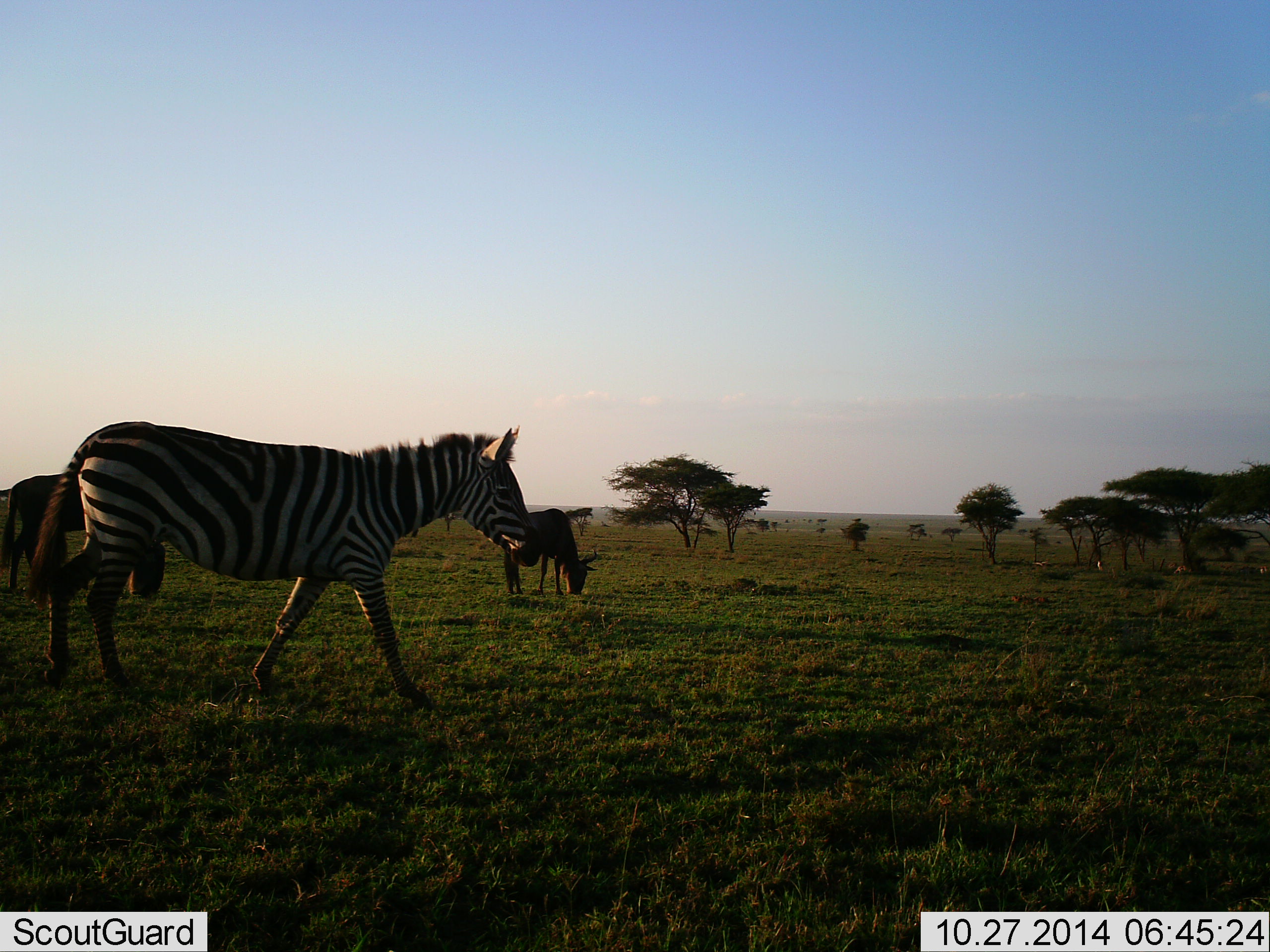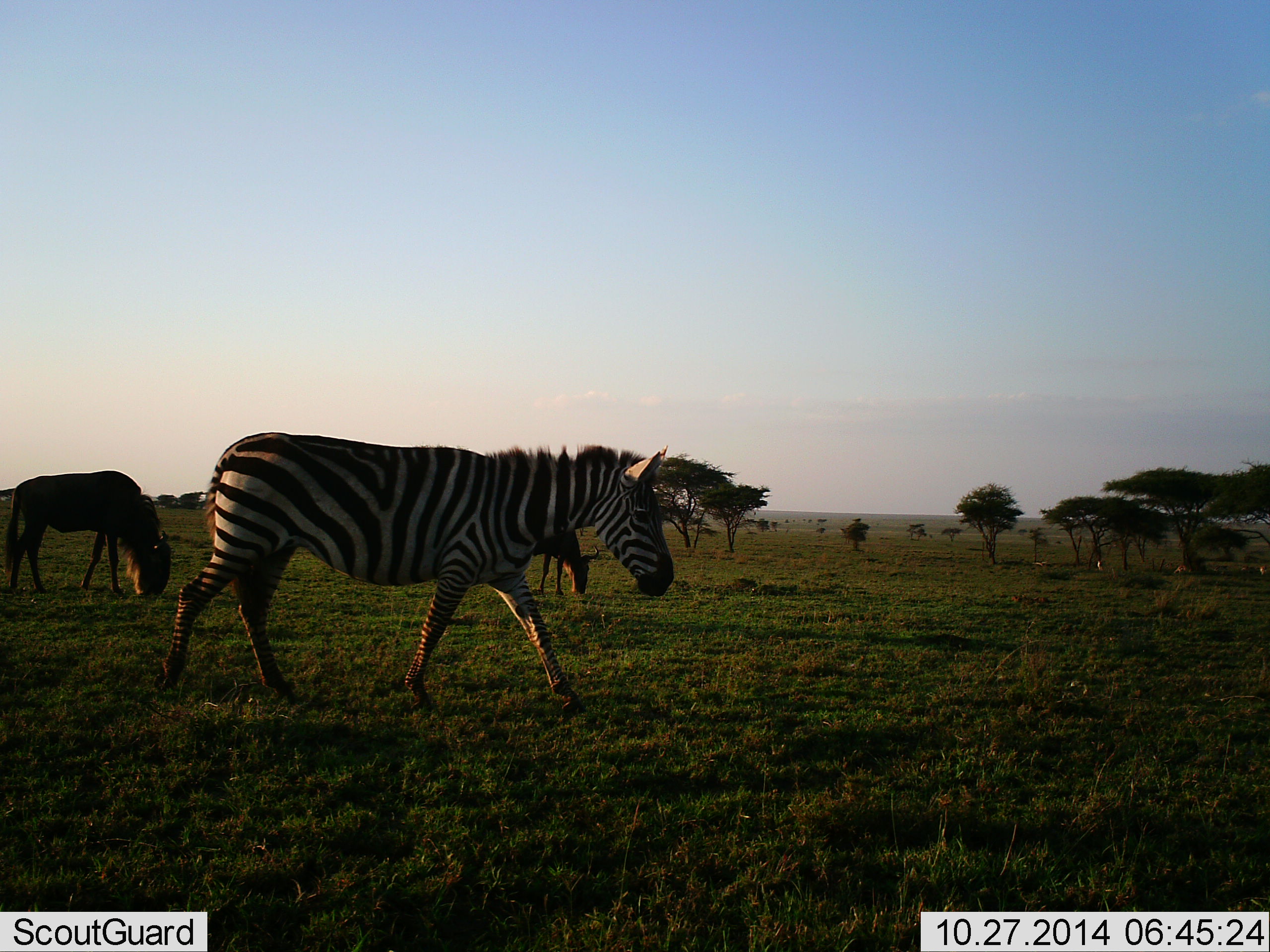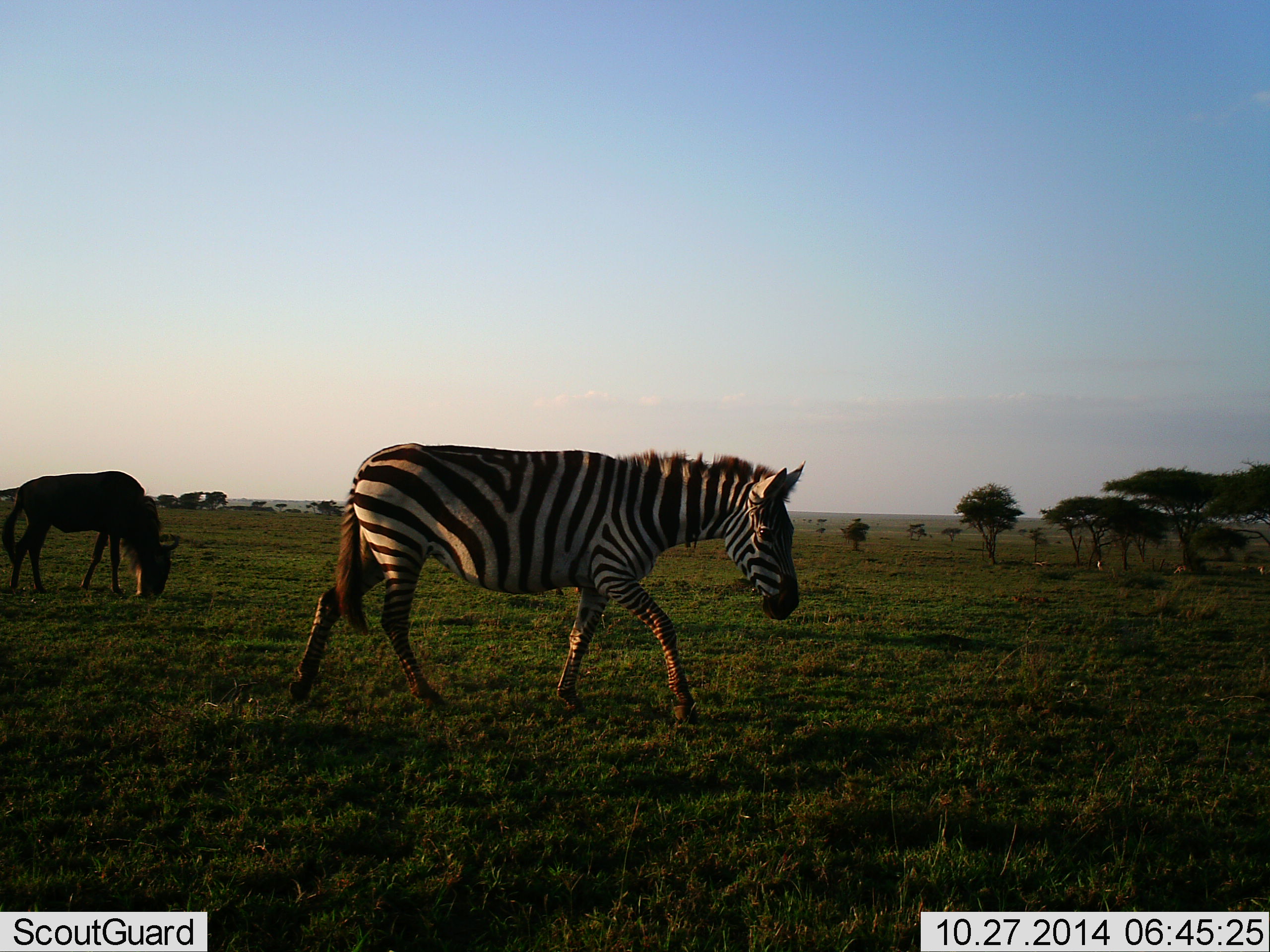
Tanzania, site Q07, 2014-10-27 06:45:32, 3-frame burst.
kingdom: Animalia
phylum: Chordata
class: Mammalia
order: Artiodactyla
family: Bovidae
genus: Connochaetes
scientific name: Connochaetes taurinus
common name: blue wildebeest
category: wildebeest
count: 2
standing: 20%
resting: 0%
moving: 0%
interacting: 0%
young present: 0%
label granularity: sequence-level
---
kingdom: Animalia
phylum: Chordata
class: Mammalia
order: Perissodactyla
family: Equidae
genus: Equus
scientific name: Equus quagga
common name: plains zebra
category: zebra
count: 1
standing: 10%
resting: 0%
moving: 90%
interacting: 0%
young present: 0%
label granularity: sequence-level